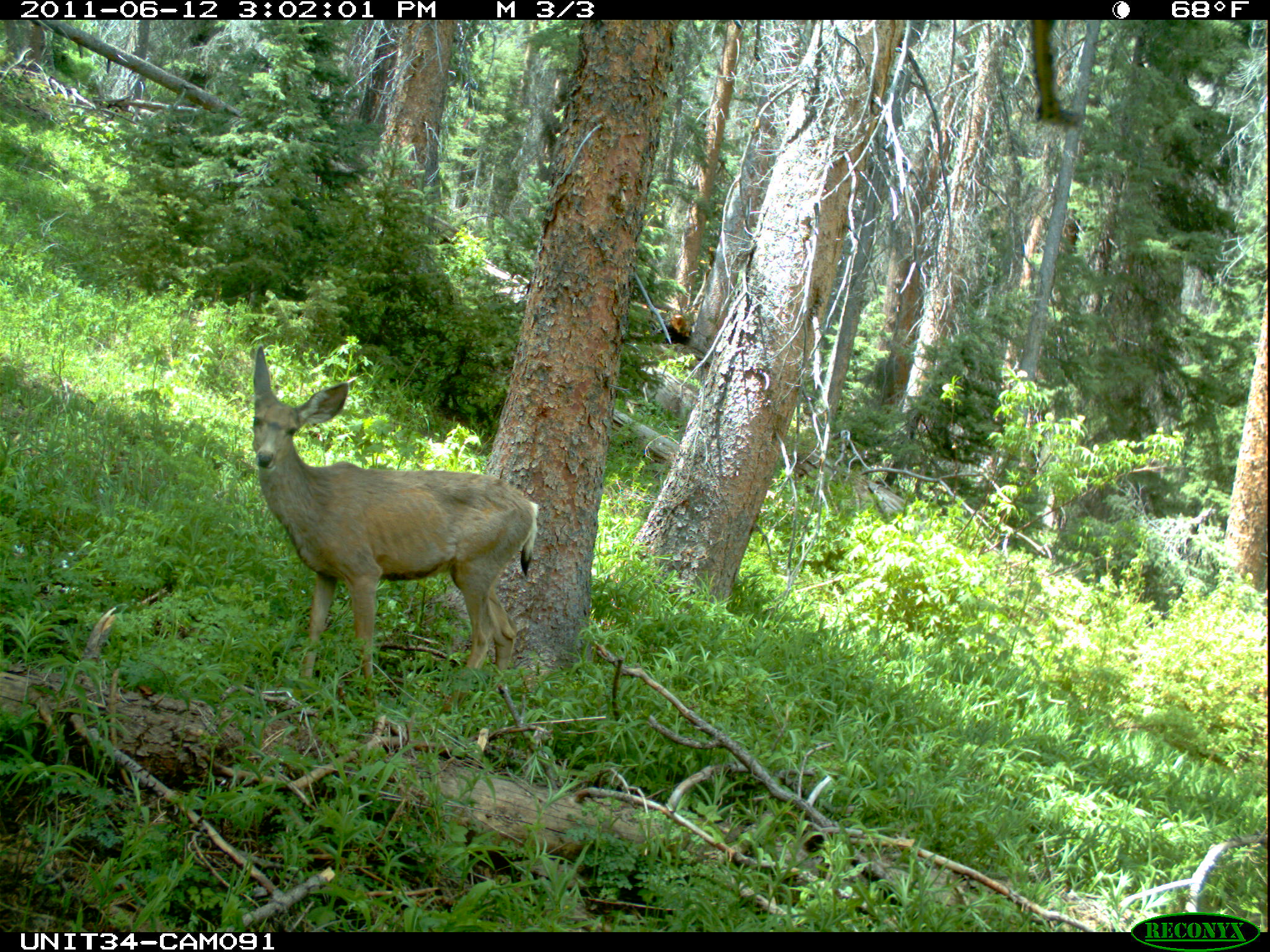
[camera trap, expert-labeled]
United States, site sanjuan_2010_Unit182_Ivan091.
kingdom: Animalia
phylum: Chordata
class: Mammalia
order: Artiodactyla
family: Cervidae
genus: Odocoileus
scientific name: Odocoileus hemionus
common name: mule deer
Odocoileus hemionus (mule deer).